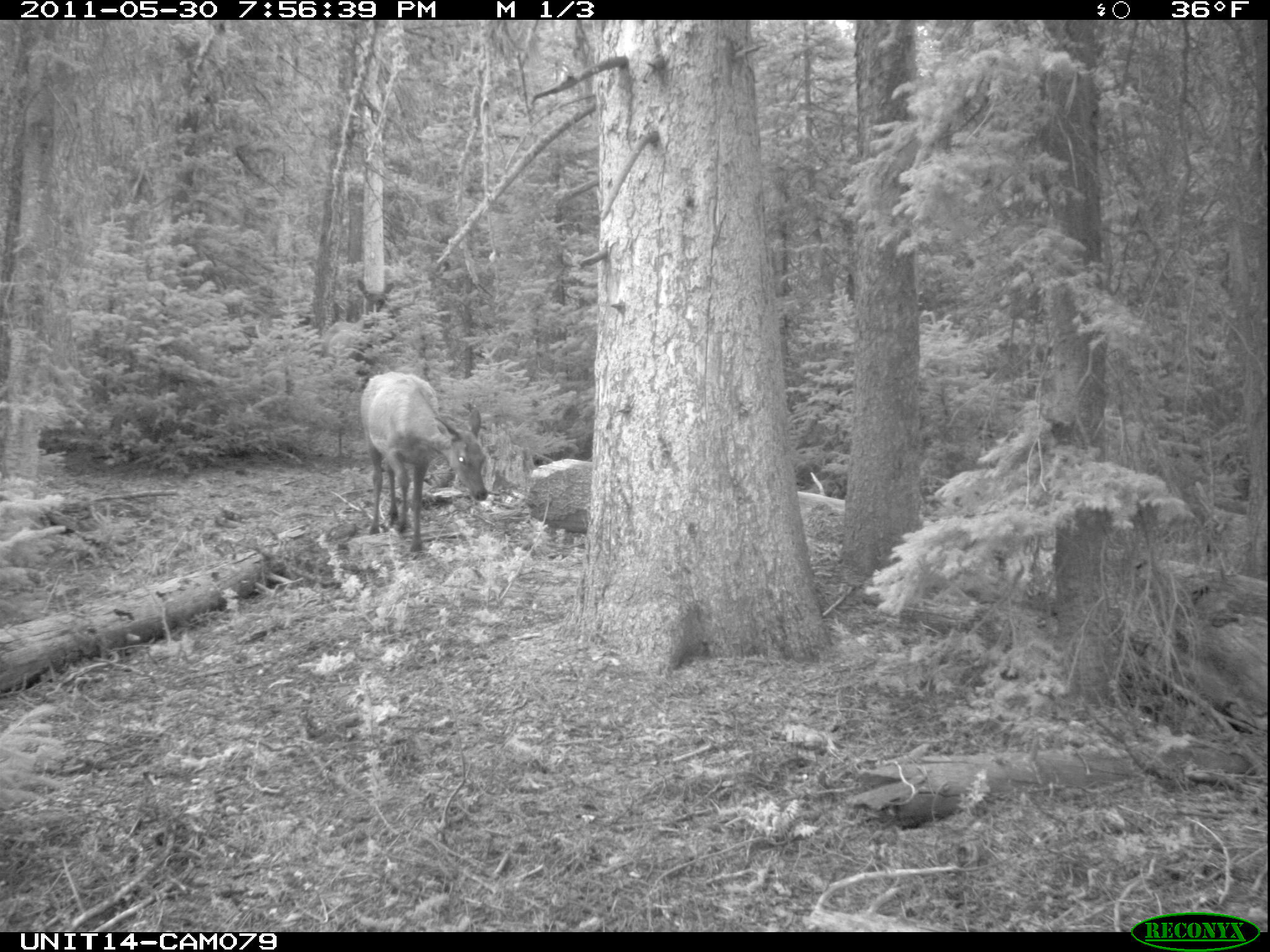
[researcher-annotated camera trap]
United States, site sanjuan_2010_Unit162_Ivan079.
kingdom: Animalia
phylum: Chordata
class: Mammalia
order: Artiodactyla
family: Cervidae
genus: Cervus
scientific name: Cervus elaphus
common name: red deer